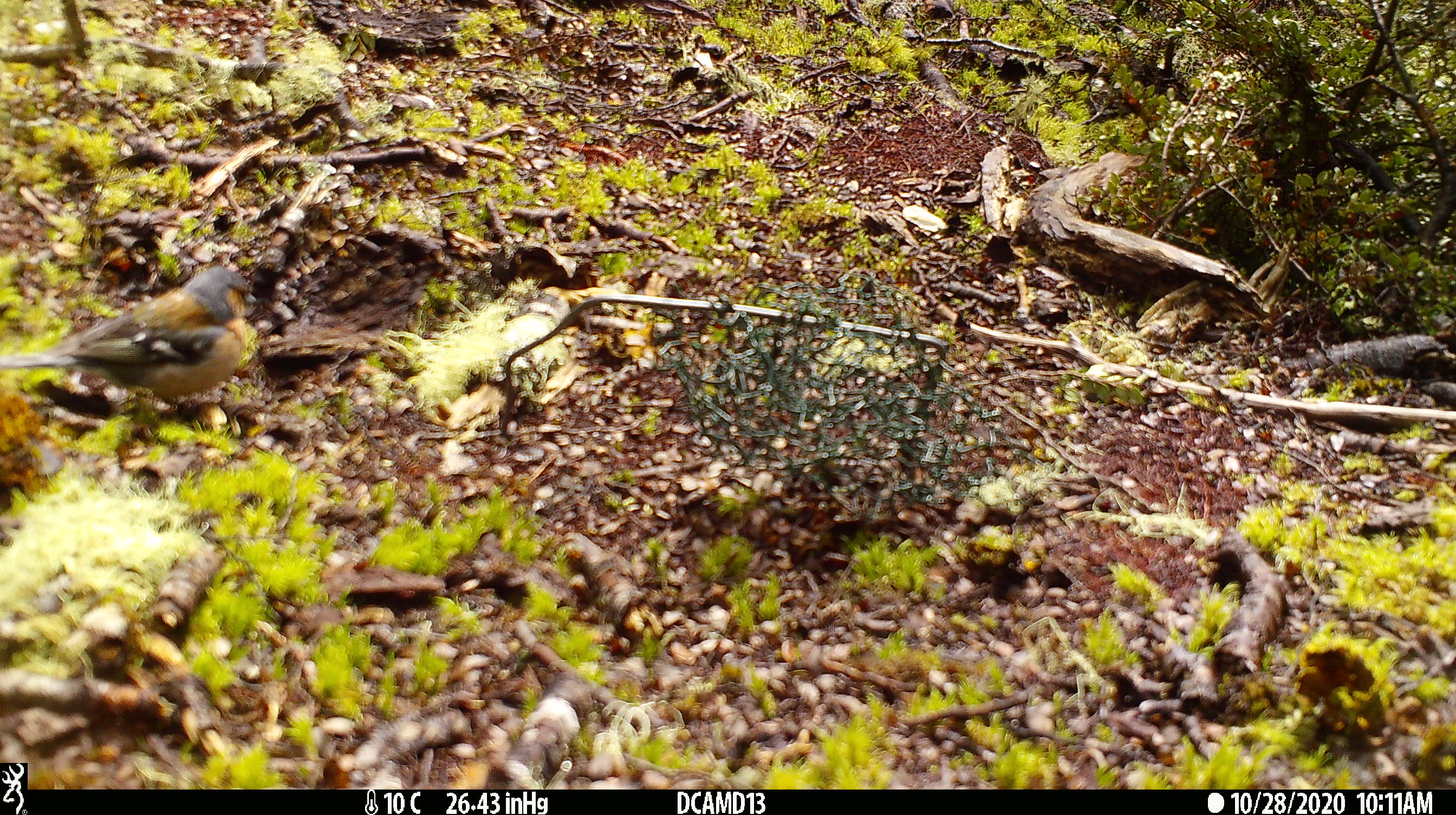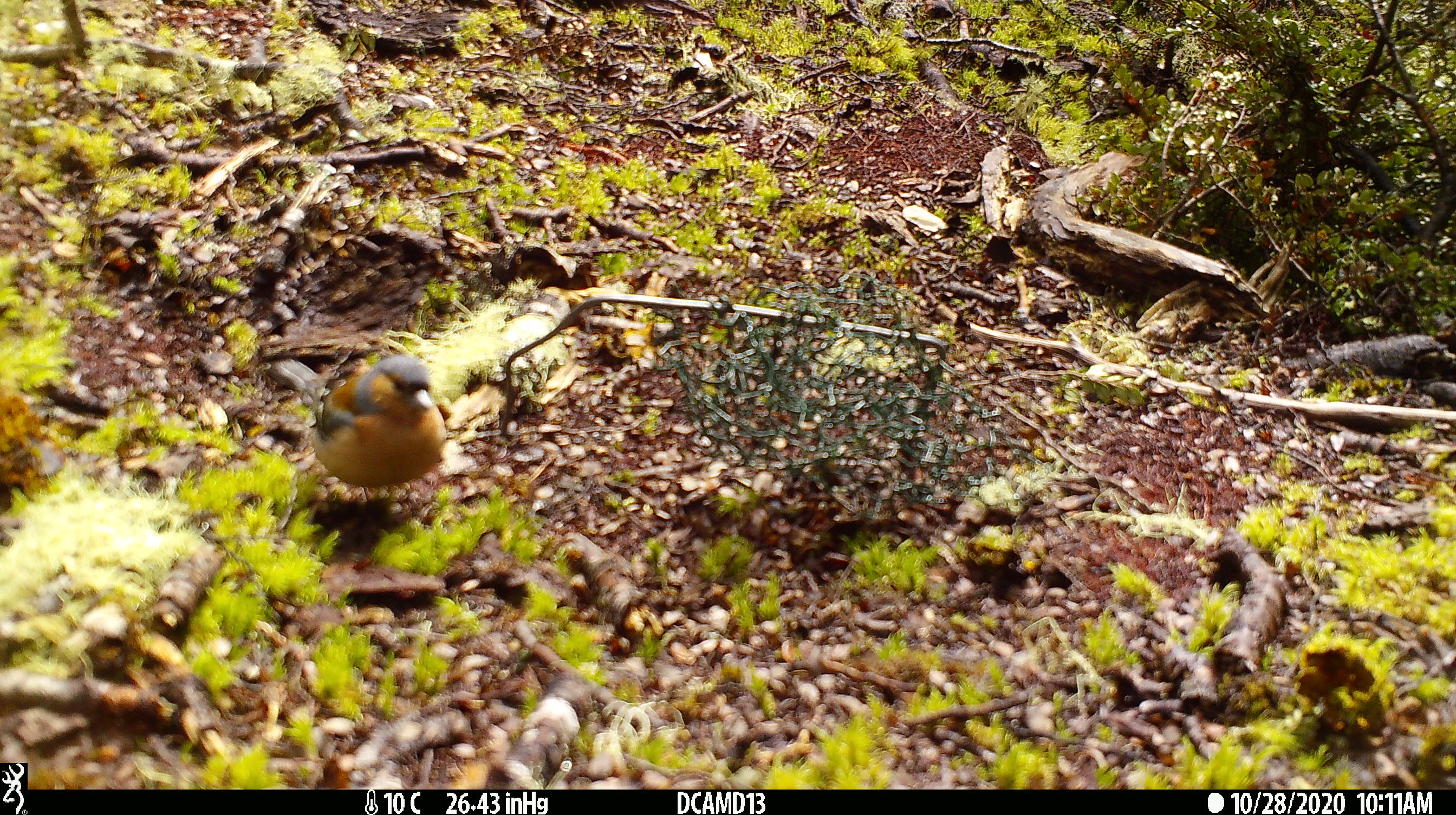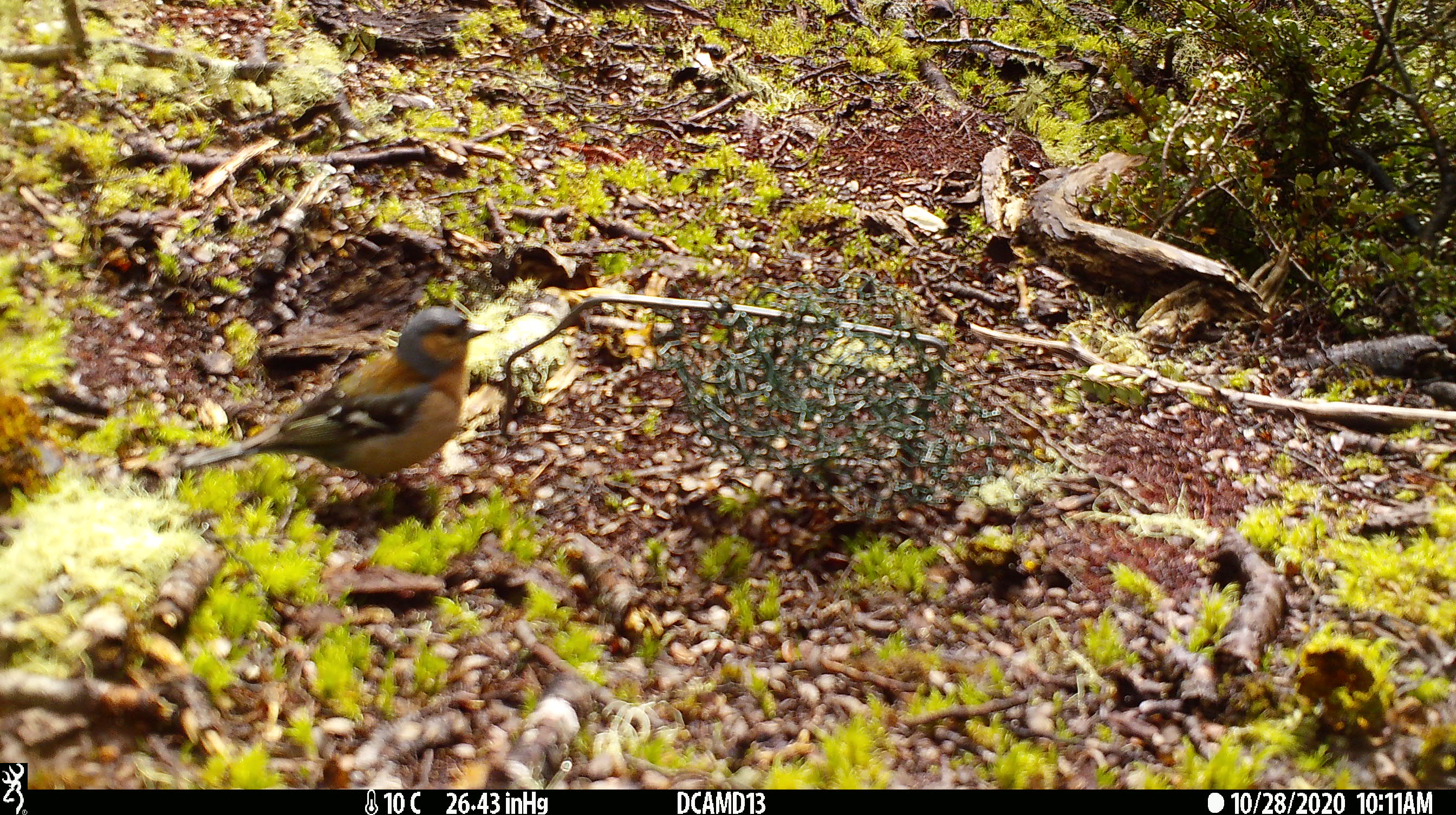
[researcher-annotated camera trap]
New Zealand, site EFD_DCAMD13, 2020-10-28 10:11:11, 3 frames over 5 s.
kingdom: Animalia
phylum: Chordata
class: Aves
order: Passeriformes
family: Fringillidae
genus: Fringilla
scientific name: Fringilla coelebs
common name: common chaffinch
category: chaffinch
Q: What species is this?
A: Chaffinch (common chaffinch) (Fringilla coelebs).